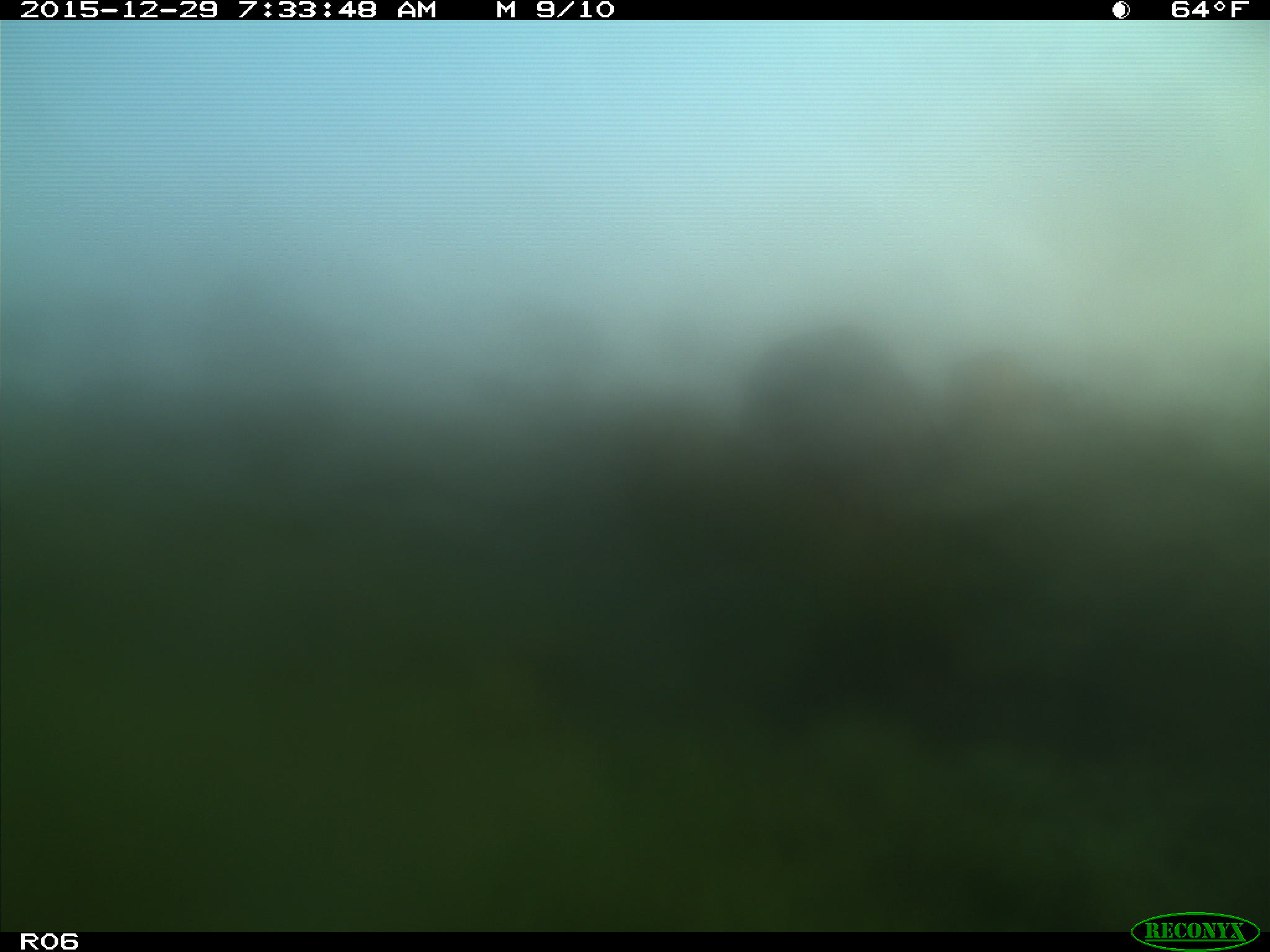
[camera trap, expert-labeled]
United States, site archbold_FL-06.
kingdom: Animalia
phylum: Chordata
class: Mammalia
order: Artiodactyla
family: Bovidae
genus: Bos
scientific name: Bos taurus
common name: domestic cow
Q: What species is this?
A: Bos taurus (domestic cow).